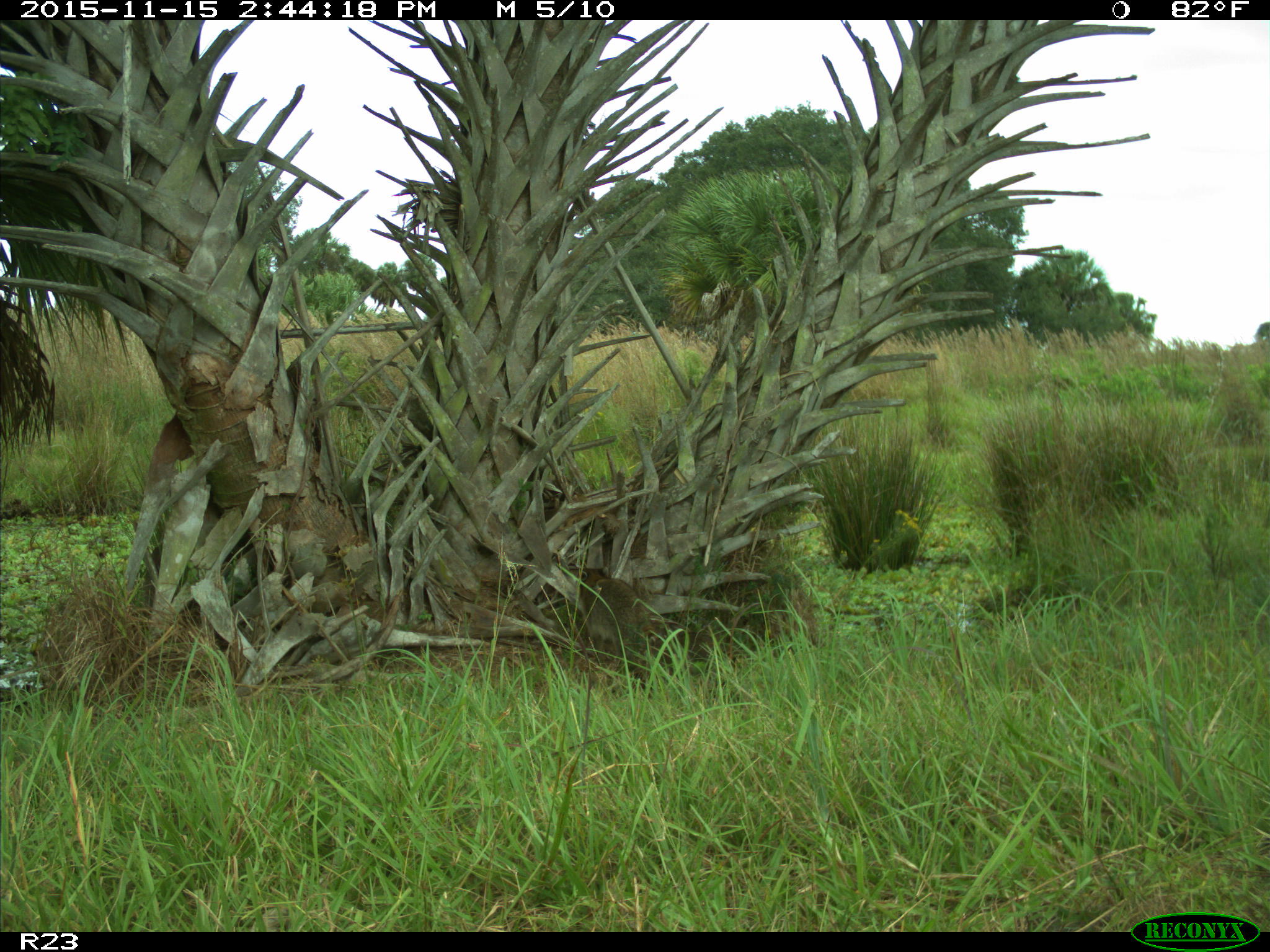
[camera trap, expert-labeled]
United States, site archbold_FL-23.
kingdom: Animalia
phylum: Chordata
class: Mammalia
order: Carnivora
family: Procyonidae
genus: Procyon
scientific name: Procyon lotor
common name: common raccoon